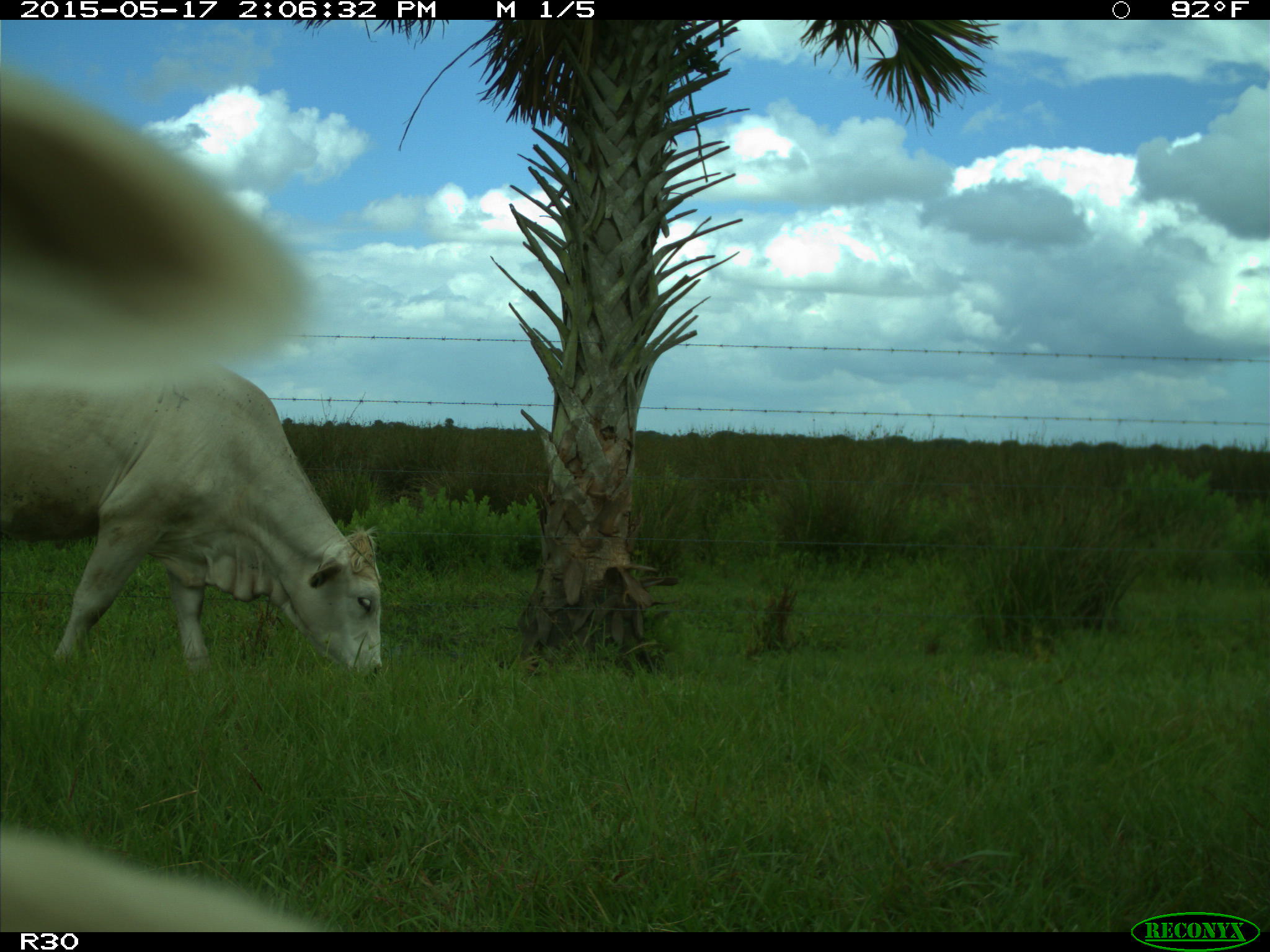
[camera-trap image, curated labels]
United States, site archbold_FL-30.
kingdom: Animalia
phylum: Chordata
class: Mammalia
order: Artiodactyla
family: Bovidae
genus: Bos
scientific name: Bos taurus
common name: domestic cow